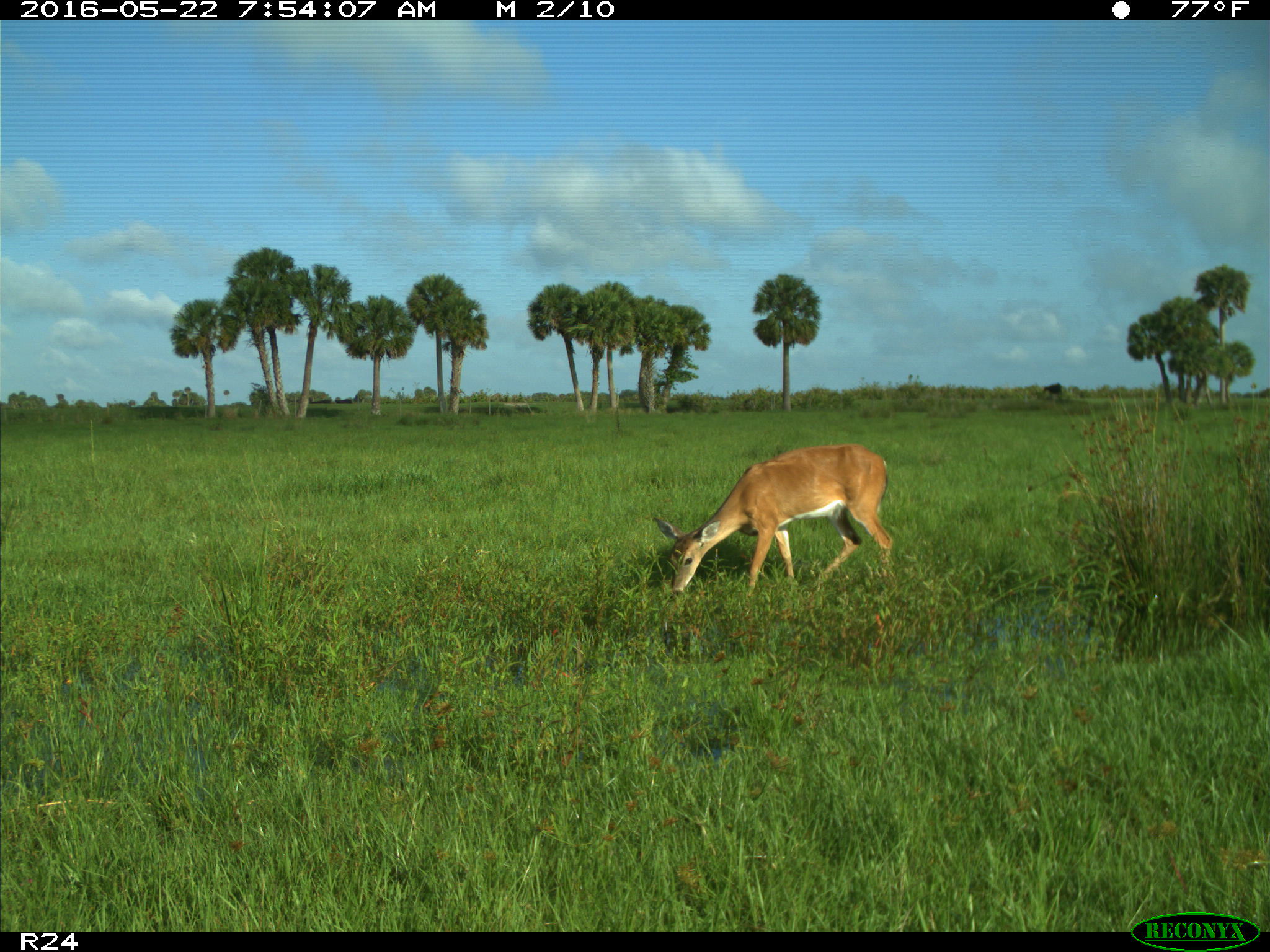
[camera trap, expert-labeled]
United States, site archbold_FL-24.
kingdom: Animalia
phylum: Chordata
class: Mammalia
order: Artiodactyla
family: Cervidae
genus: Odocoileus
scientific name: Odocoileus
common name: deer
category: unidentified deer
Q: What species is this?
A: Unidentified deer (deer) (Odocoileus).